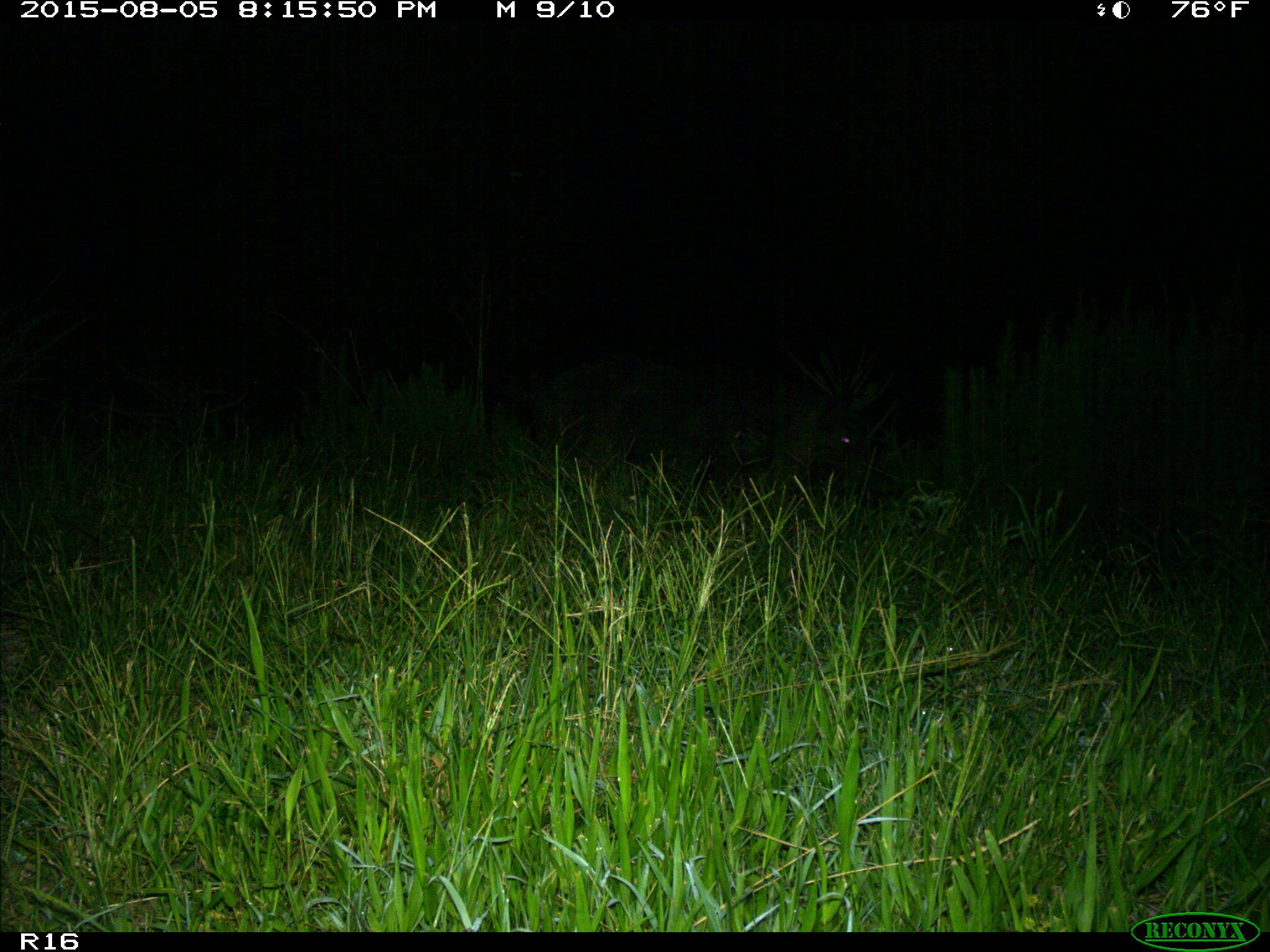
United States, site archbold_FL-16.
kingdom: Animalia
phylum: Chordata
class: Mammalia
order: Artiodactyla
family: Suidae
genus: Sus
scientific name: Sus scrofa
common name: wild boar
Sus scrofa (wild boar).